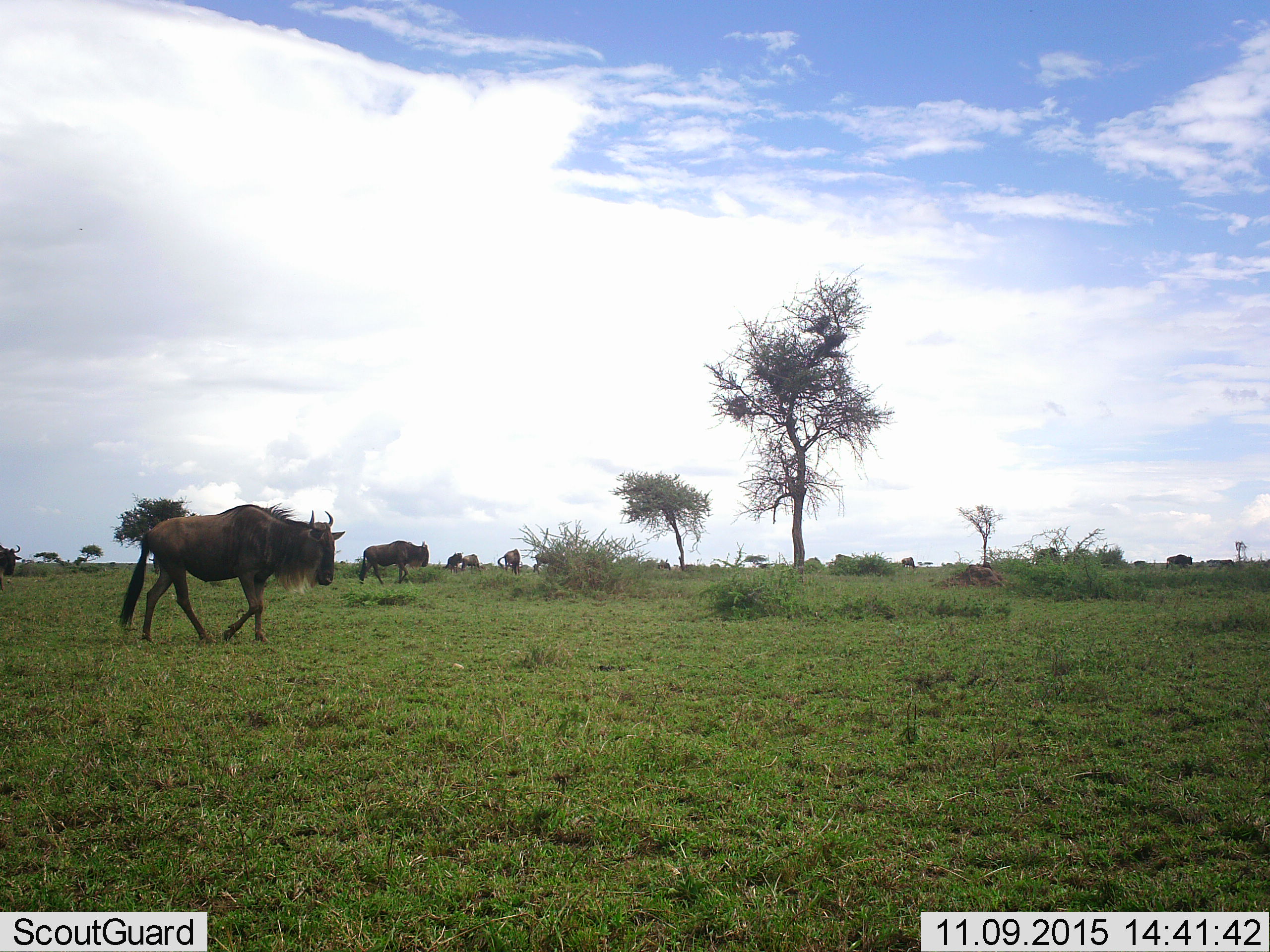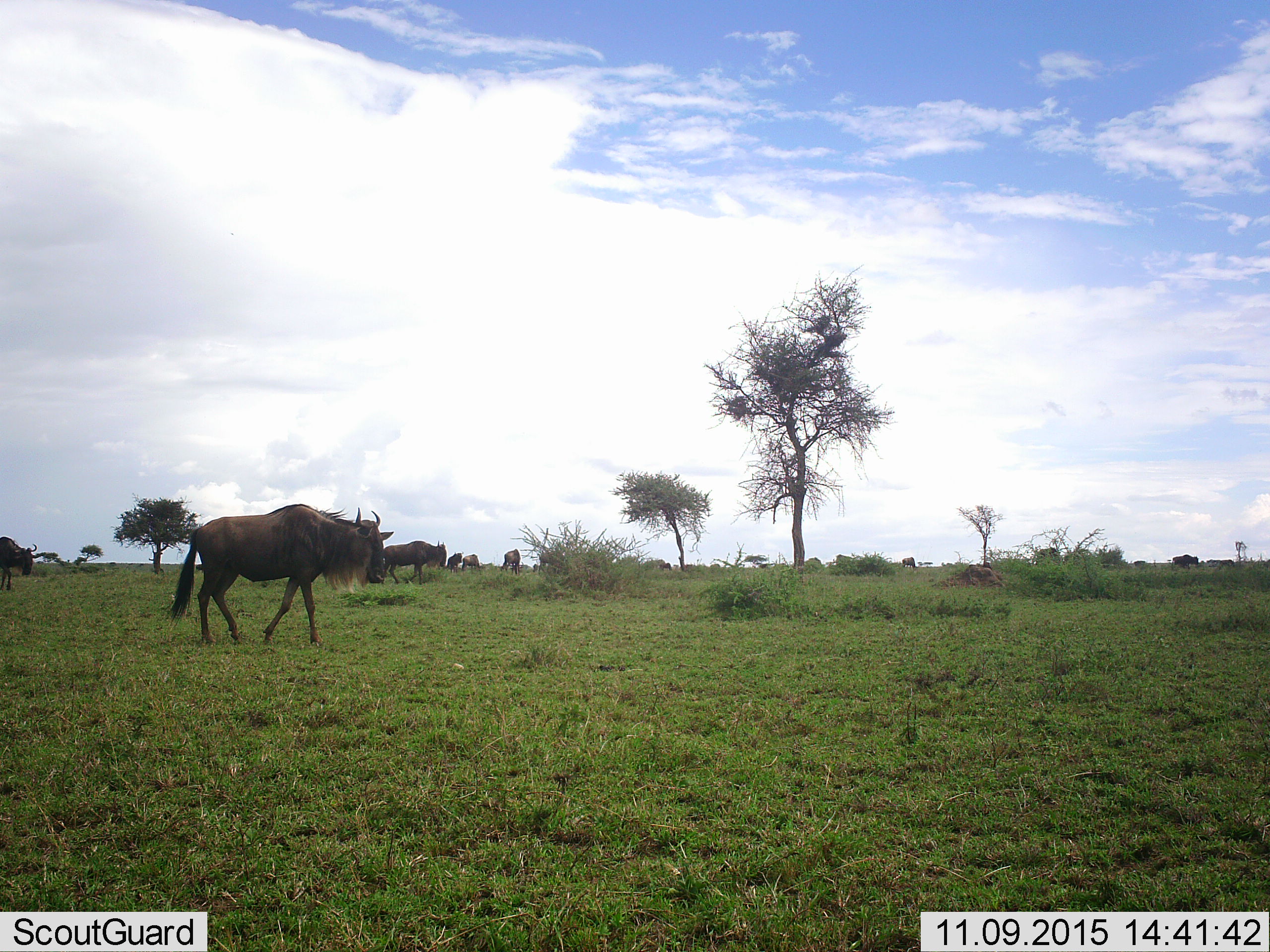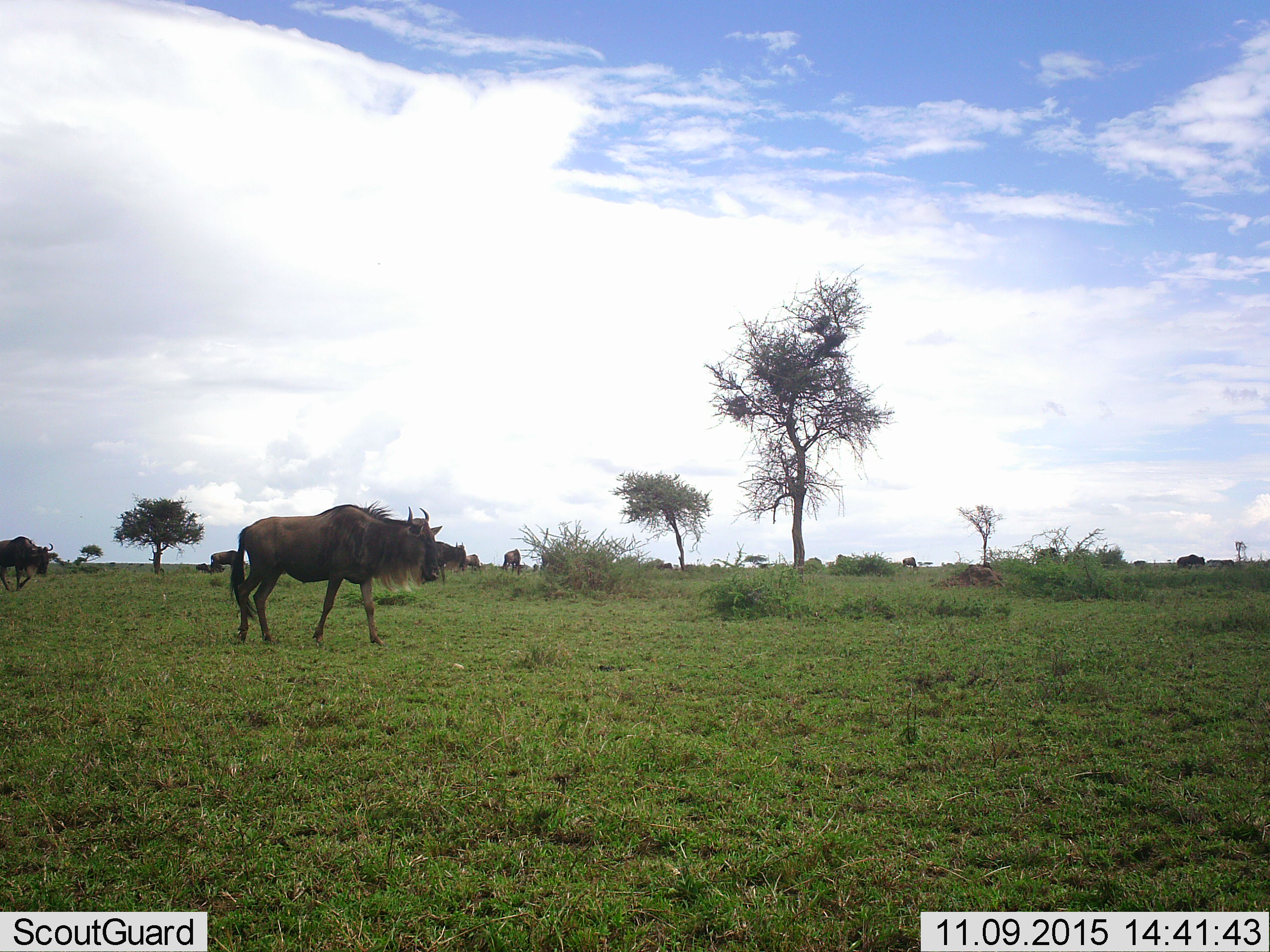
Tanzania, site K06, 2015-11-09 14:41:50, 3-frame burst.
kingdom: Animalia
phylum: Chordata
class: Mammalia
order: Artiodactyla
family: Bovidae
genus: Connochaetes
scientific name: Connochaetes taurinus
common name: blue wildebeest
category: wildebeest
Wildebeest (blue wildebeest) (Connochaetes taurinus), count 9. Behavior (volunteer vote fractions): standing 33%, resting 0%, moving 100%, interacting 0%. Young present (vote fraction): 0%. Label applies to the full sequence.